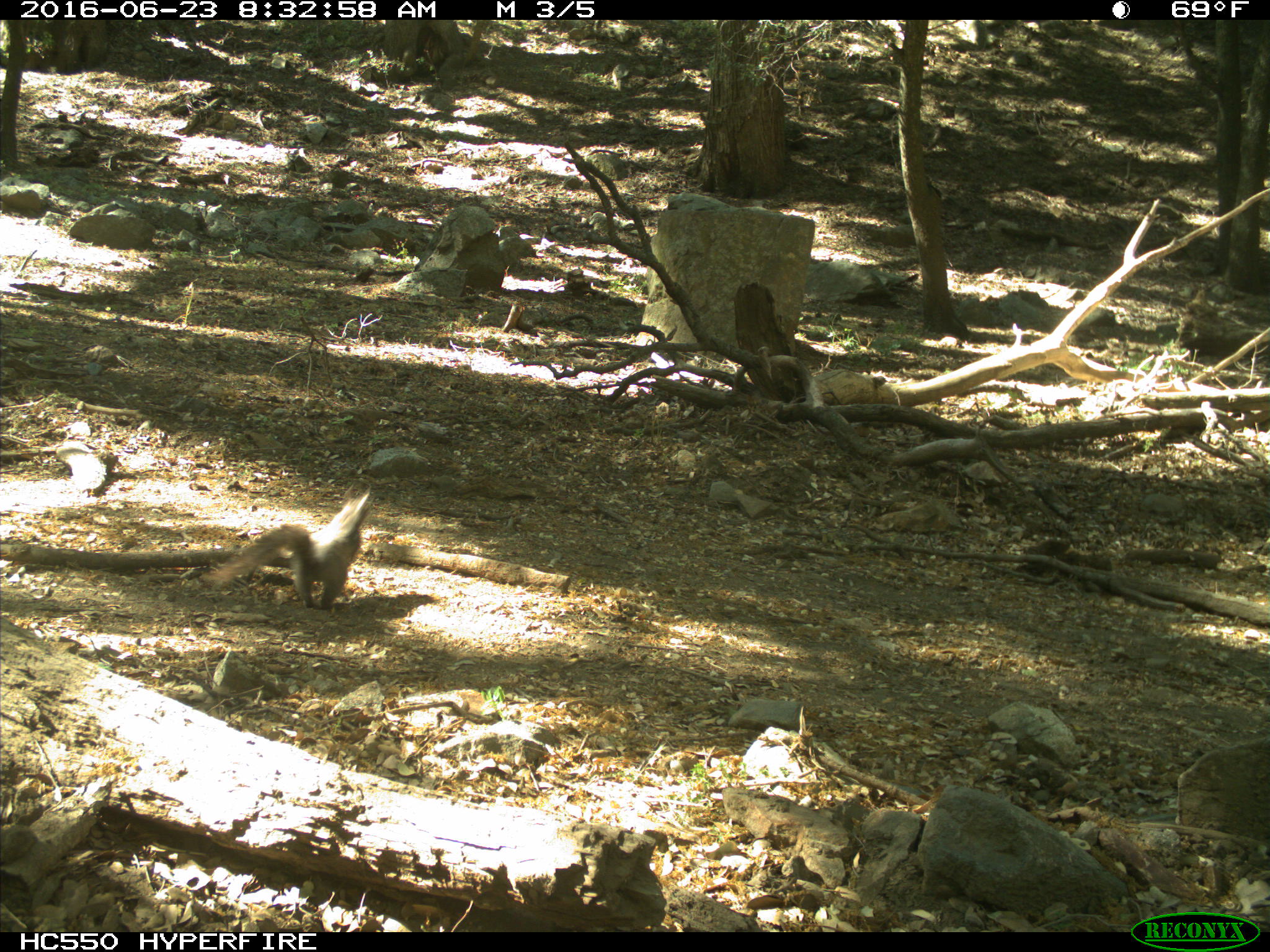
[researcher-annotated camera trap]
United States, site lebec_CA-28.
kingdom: Animalia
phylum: Chordata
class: Mammalia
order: Rodentia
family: Sciuridae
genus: Sciurus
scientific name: Sciurus carolinensis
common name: eastern gray squirrel